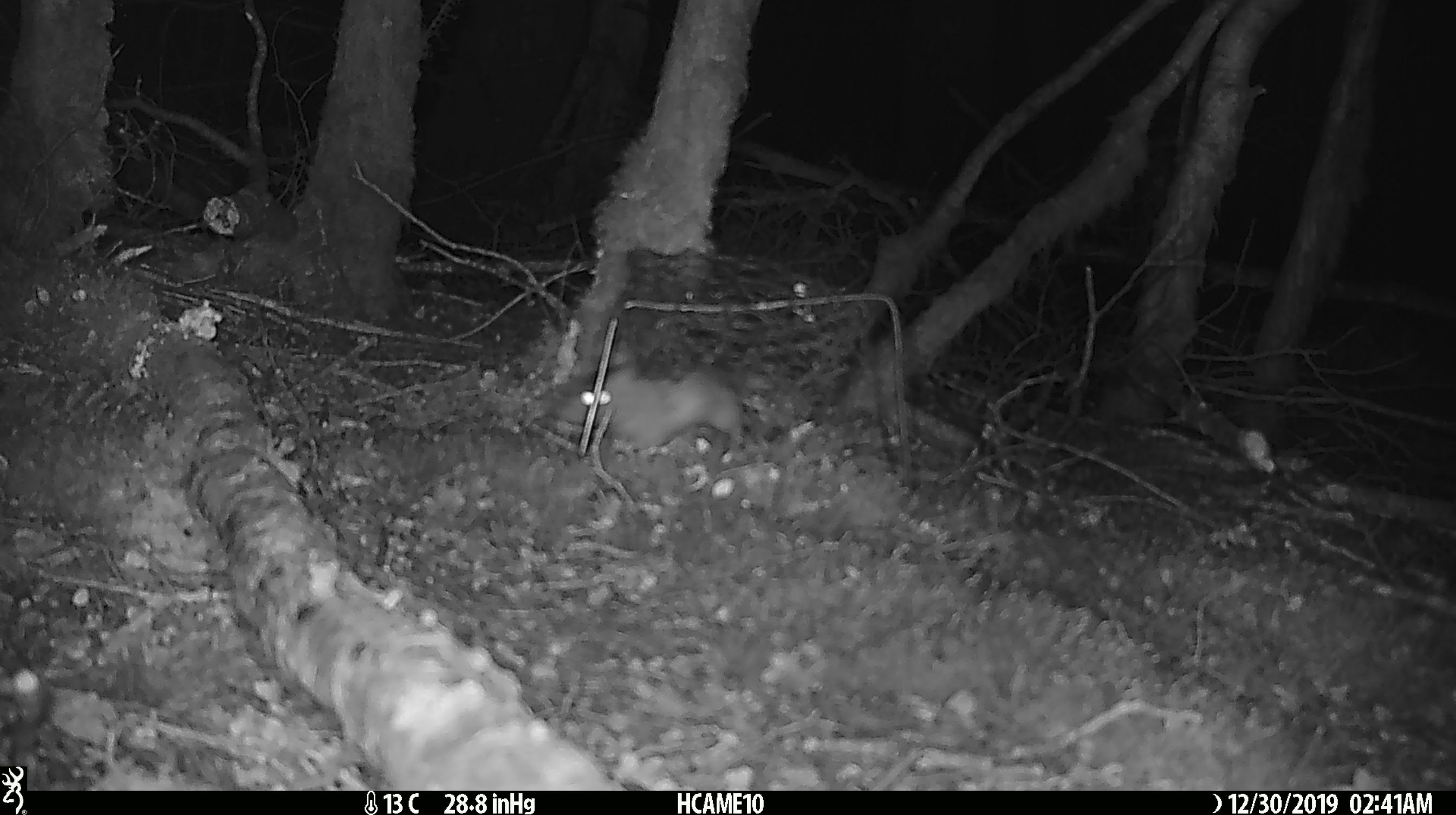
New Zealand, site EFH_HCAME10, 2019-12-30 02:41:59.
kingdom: Animalia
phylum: Chordata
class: Mammalia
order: Rodentia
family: Muridae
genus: Mus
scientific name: Mus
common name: mouse